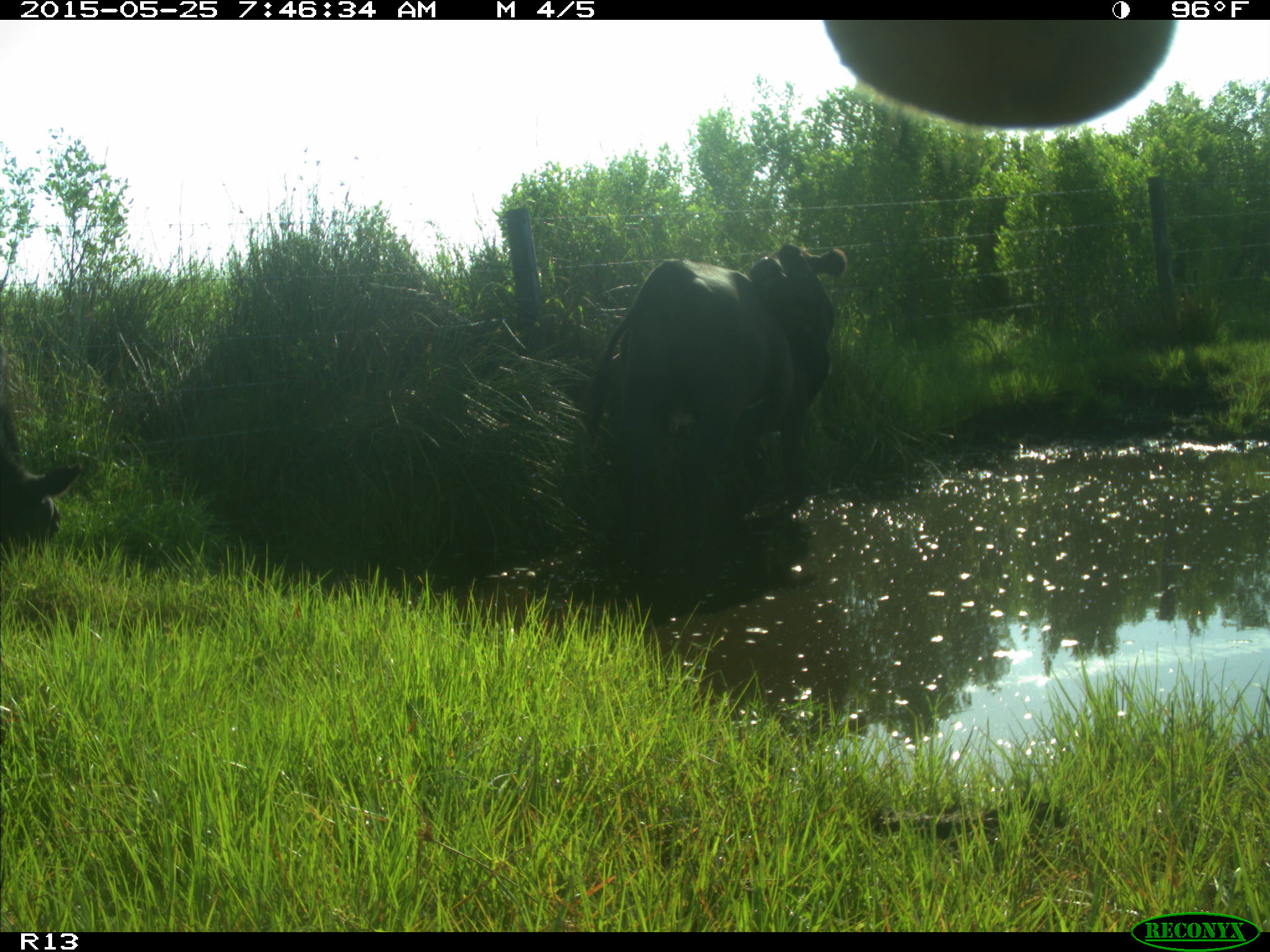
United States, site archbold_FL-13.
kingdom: Animalia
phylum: Chordata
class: Mammalia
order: Artiodactyla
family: Bovidae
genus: Bos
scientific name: Bos taurus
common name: domestic cow